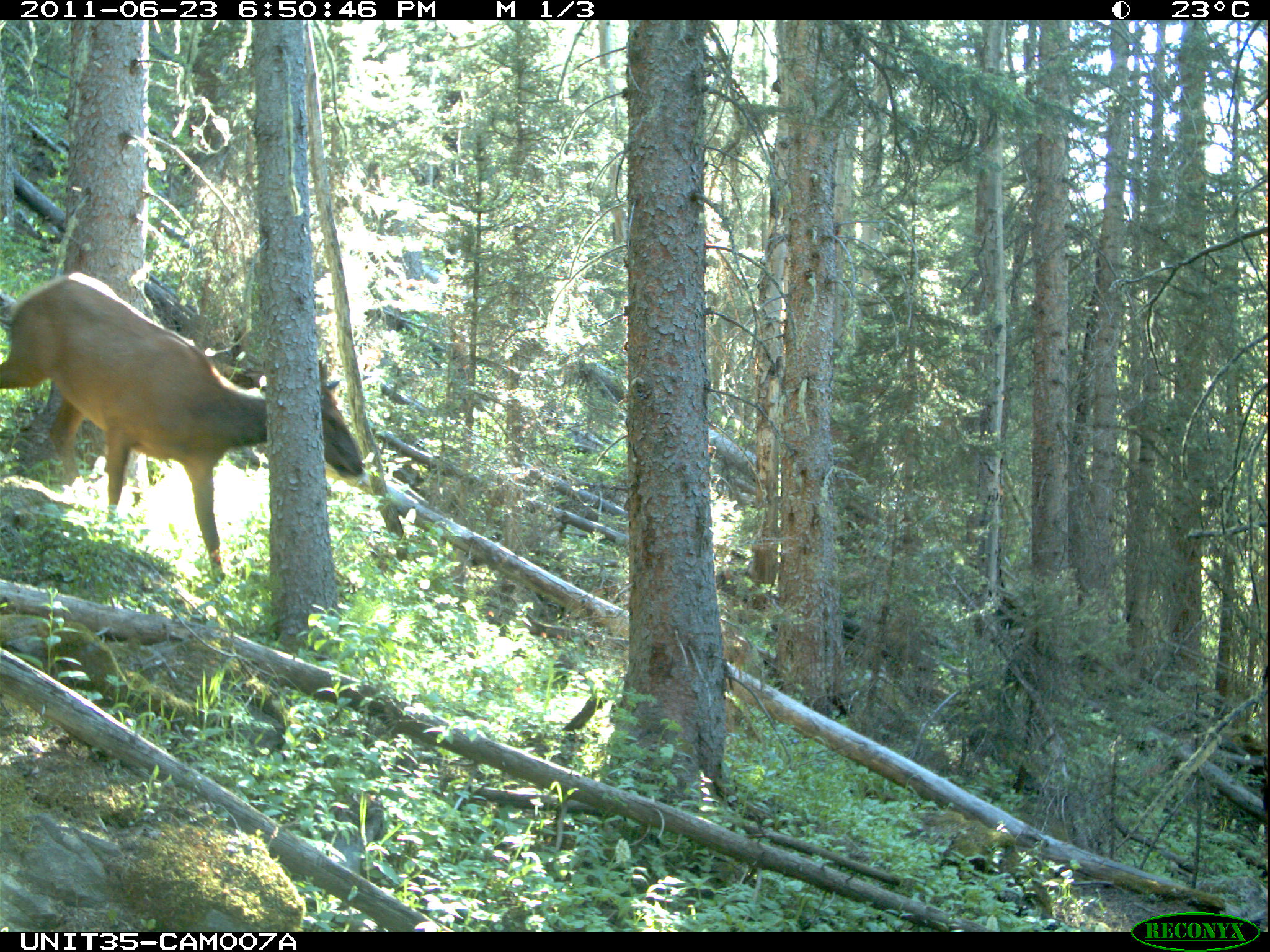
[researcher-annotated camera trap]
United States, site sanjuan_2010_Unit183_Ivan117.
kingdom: Animalia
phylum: Chordata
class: Mammalia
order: Artiodactyla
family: Cervidae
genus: Cervus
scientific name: Cervus elaphus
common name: red deer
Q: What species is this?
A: Cervus elaphus (red deer).